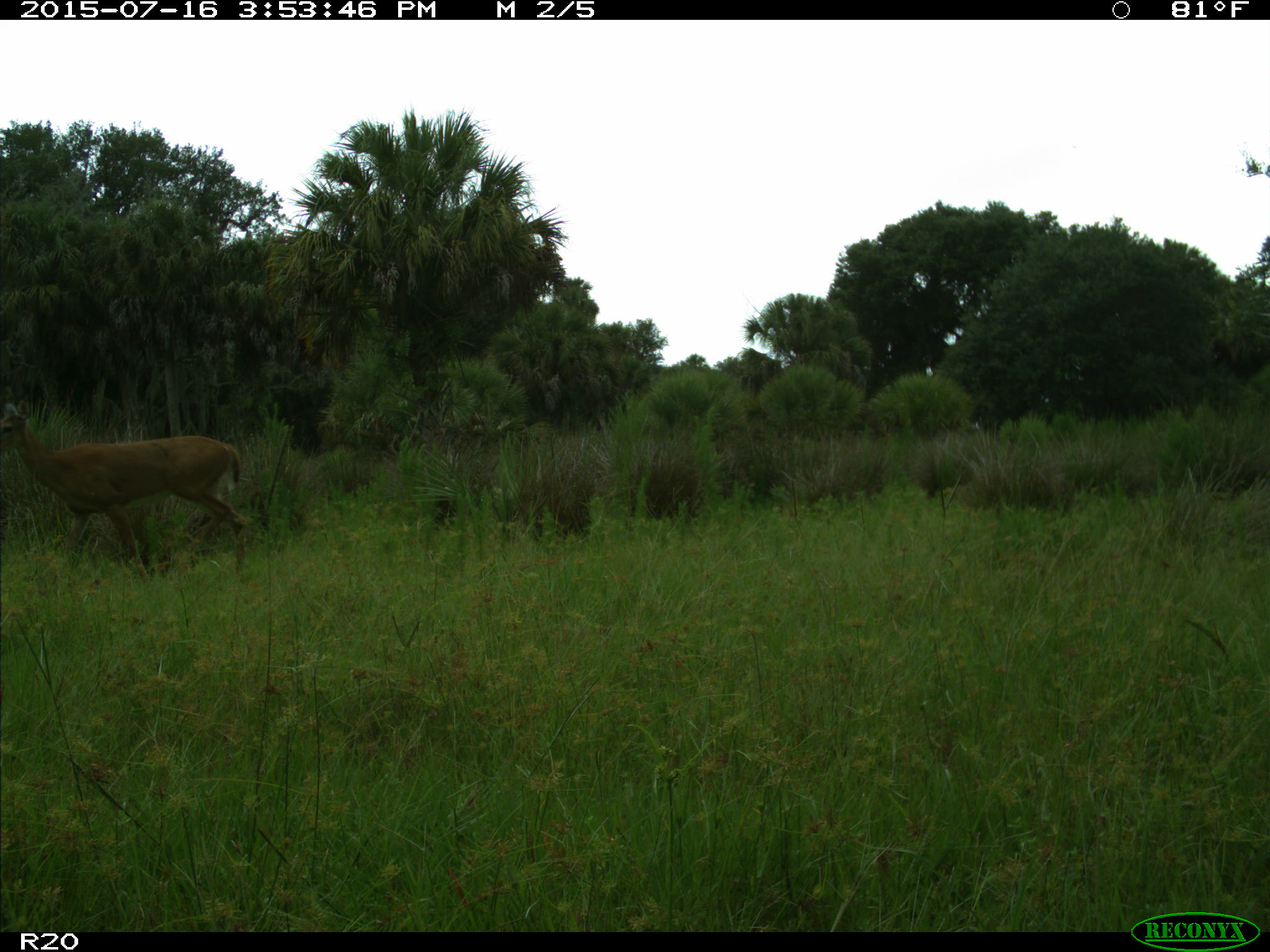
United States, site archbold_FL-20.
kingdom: Animalia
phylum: Chordata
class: Mammalia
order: Artiodactyla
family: Cervidae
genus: Odocoileus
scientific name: Odocoileus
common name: deer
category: unidentified deer